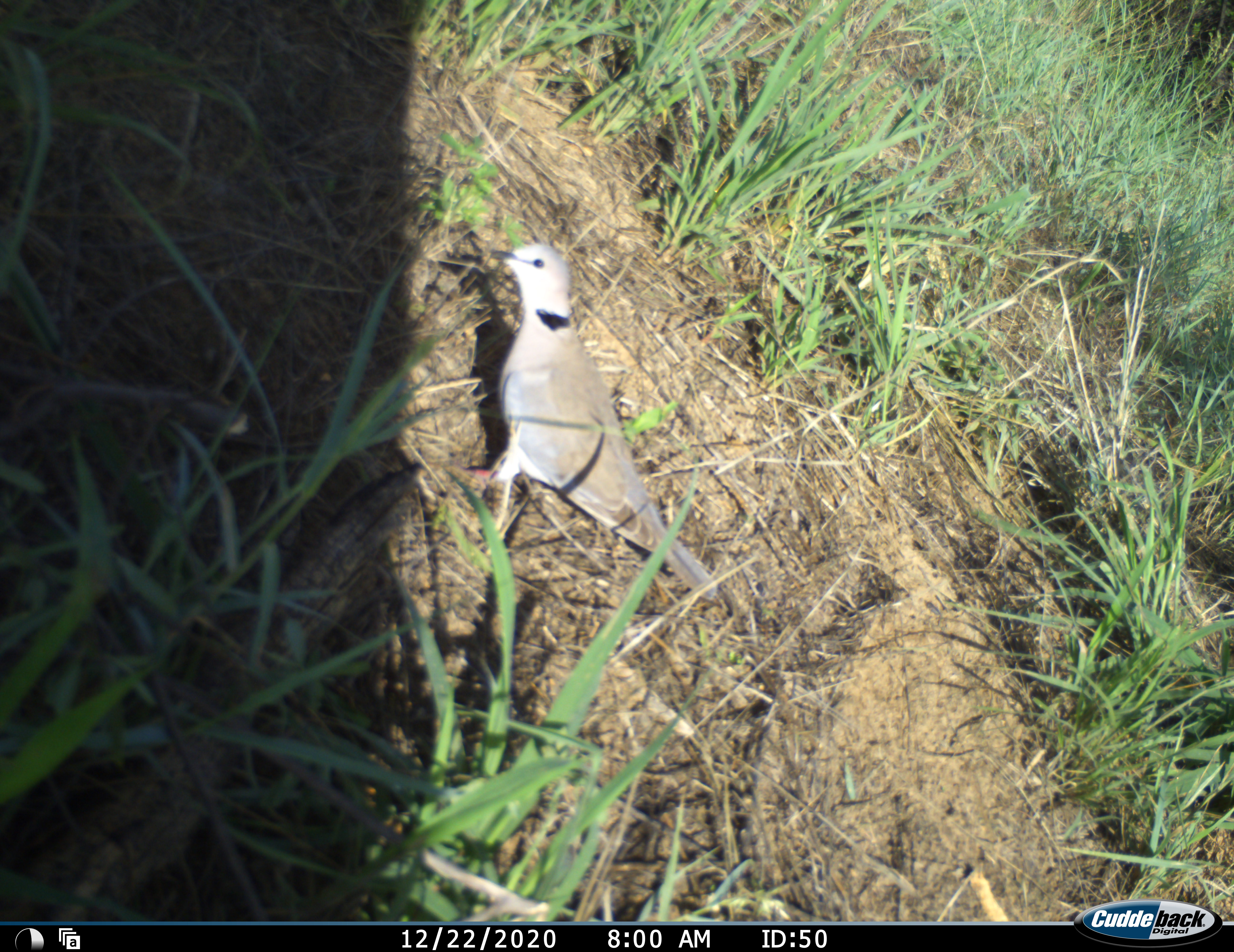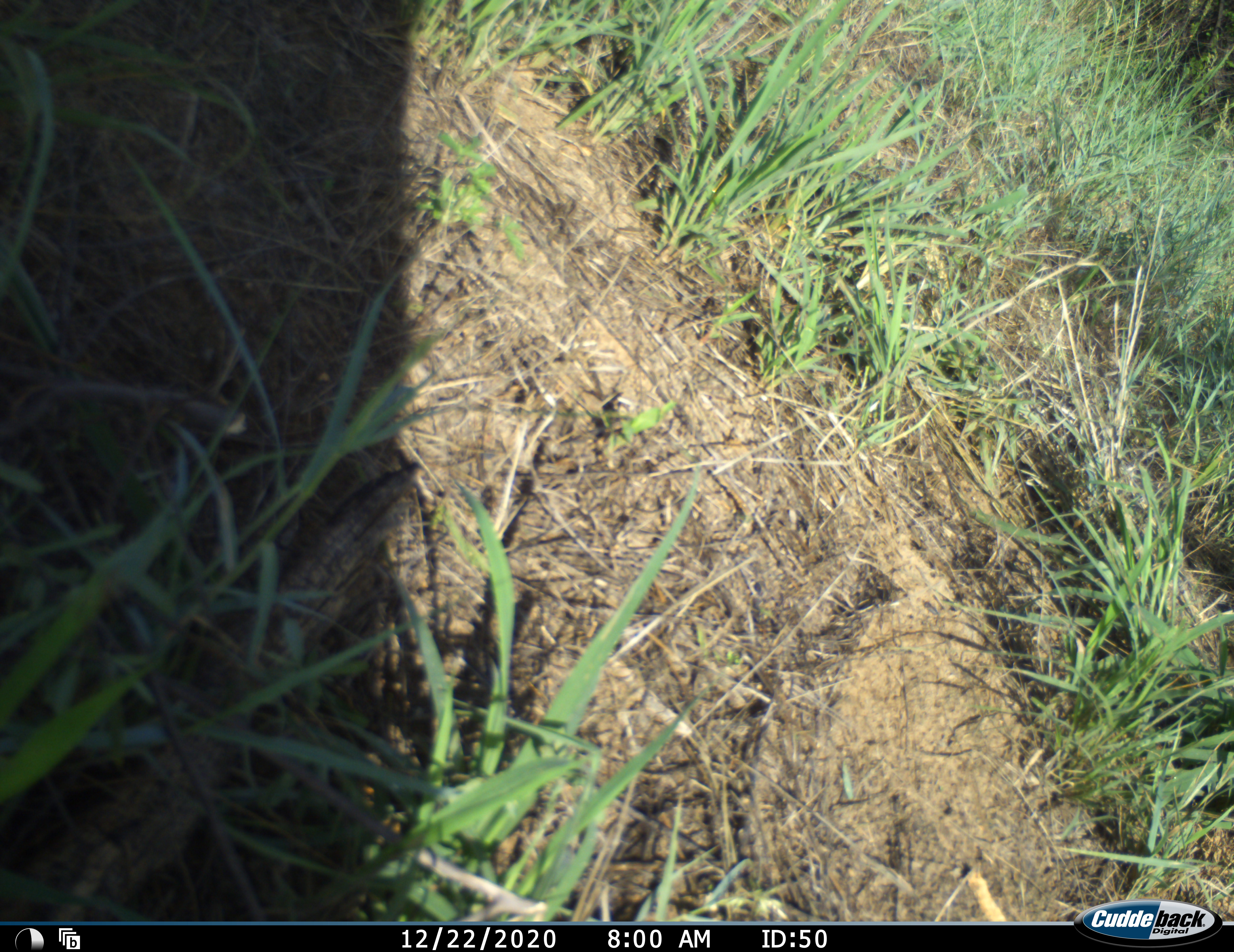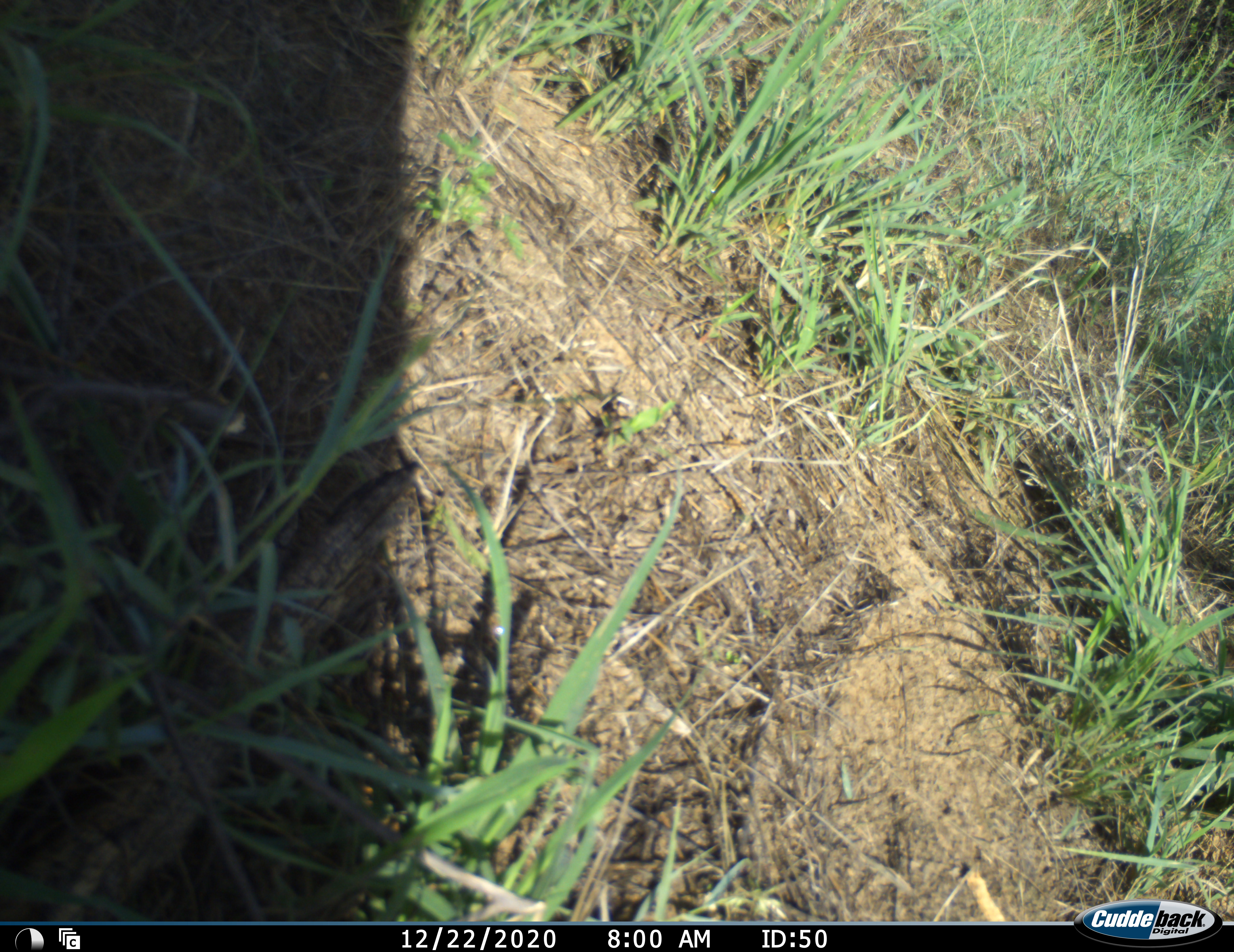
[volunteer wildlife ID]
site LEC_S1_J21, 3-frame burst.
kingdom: Animalia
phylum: Chordata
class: Aves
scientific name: Aves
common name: bird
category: birdother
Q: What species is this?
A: Birdother (bird) (Aves).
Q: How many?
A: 1.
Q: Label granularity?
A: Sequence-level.